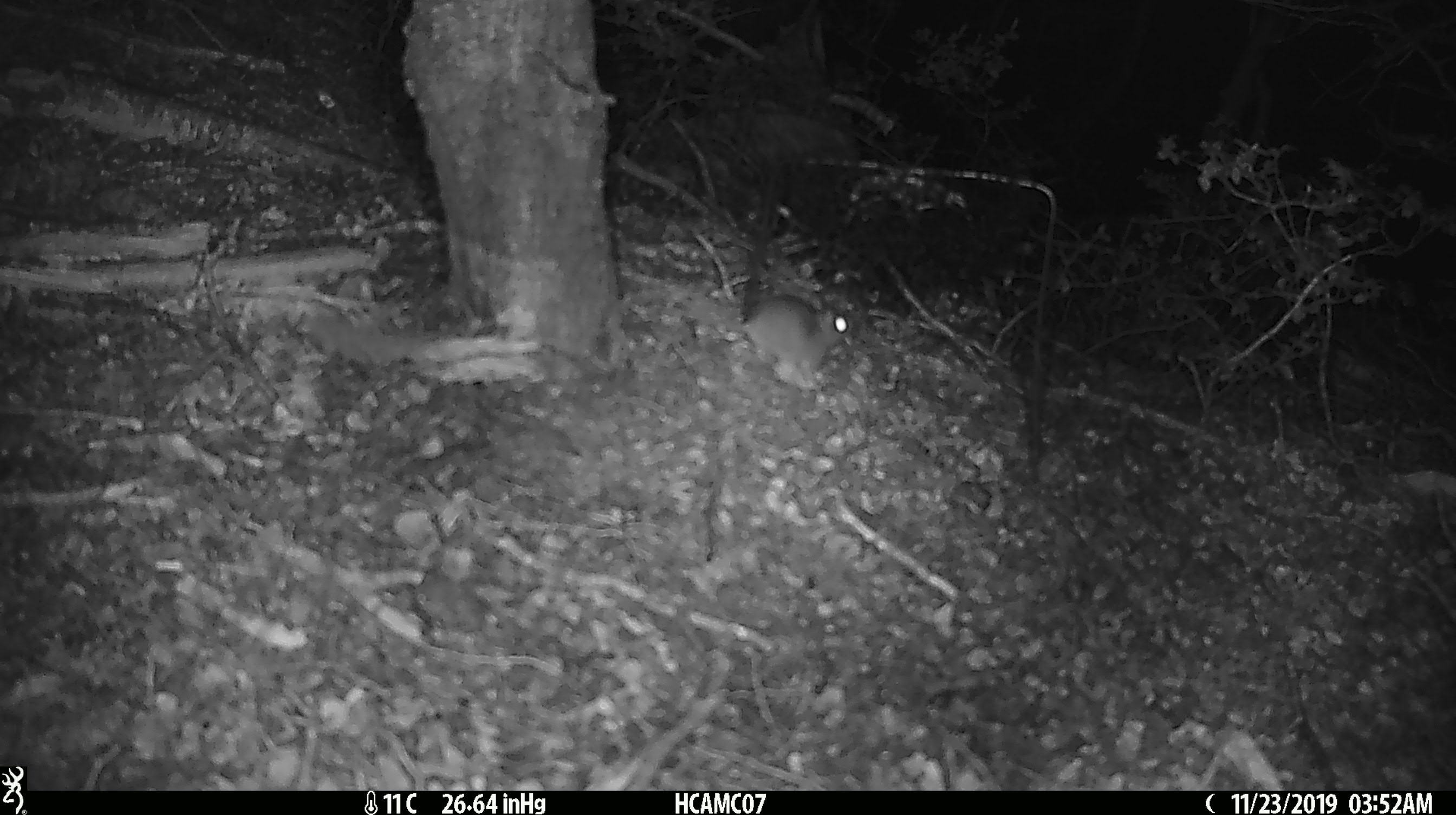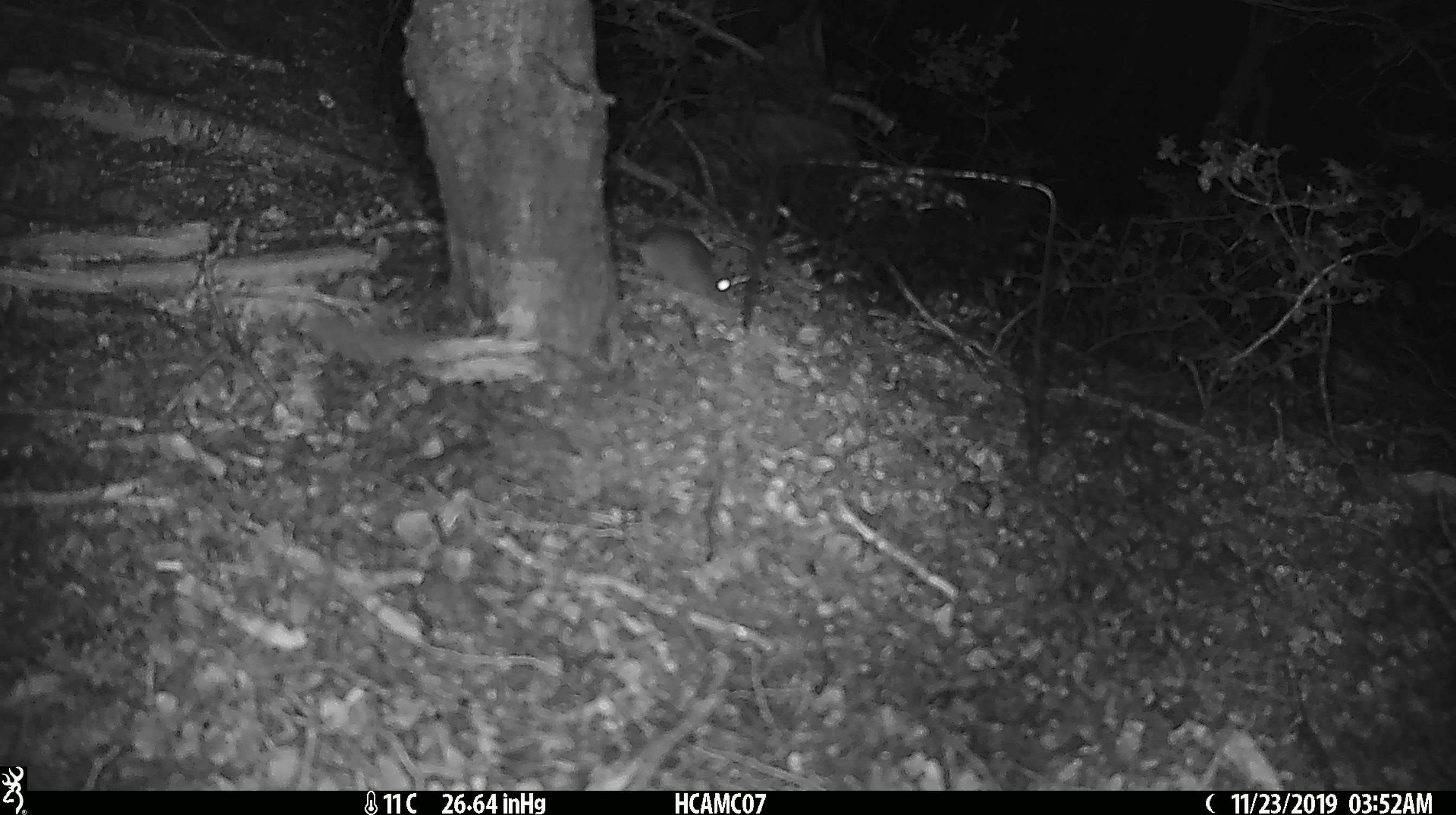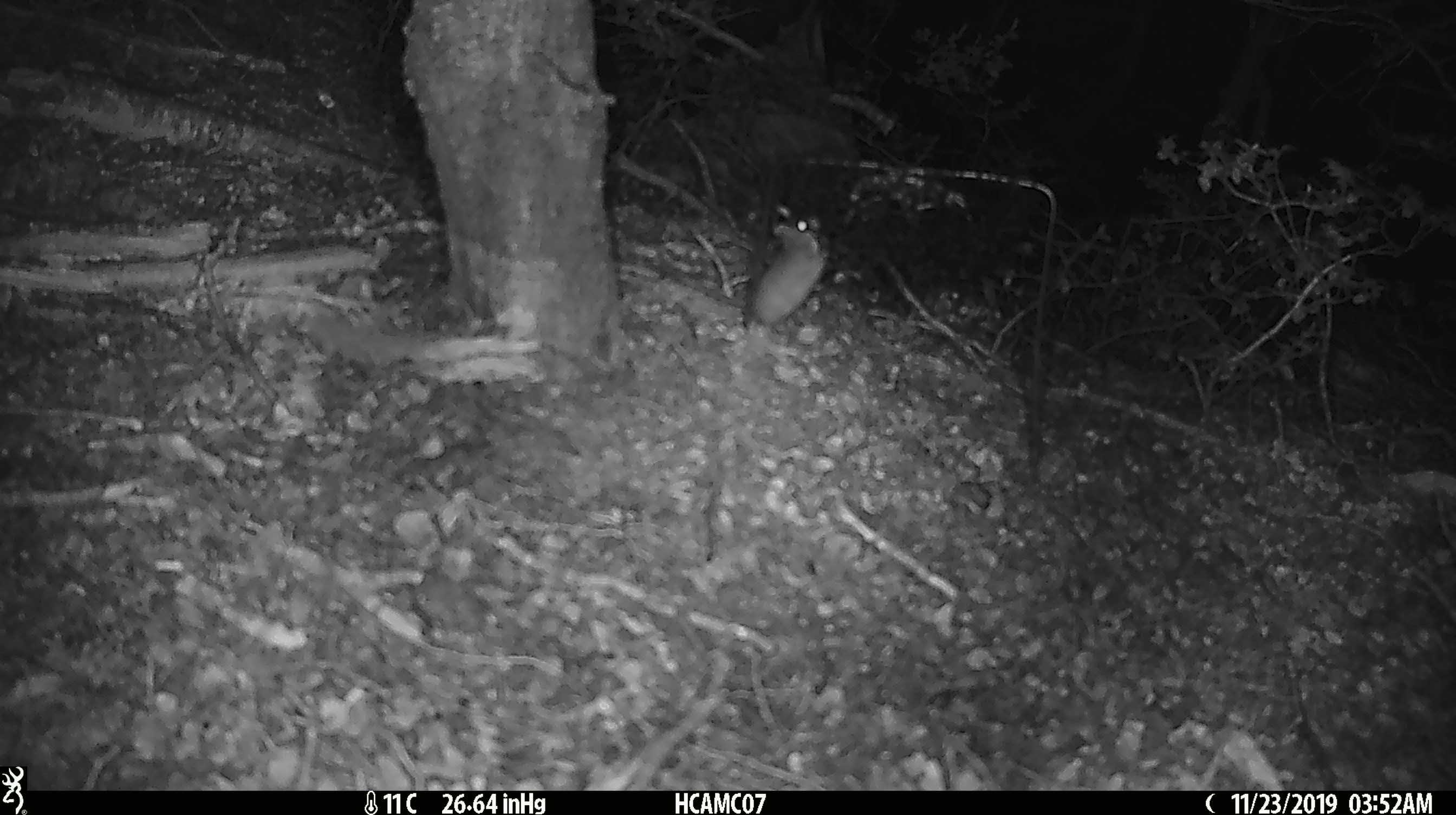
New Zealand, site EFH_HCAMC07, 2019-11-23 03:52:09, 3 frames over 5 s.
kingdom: Animalia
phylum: Chordata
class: Mammalia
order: Rodentia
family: Muridae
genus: Mus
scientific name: Mus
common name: mouse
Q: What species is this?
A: Mouse (Mus).